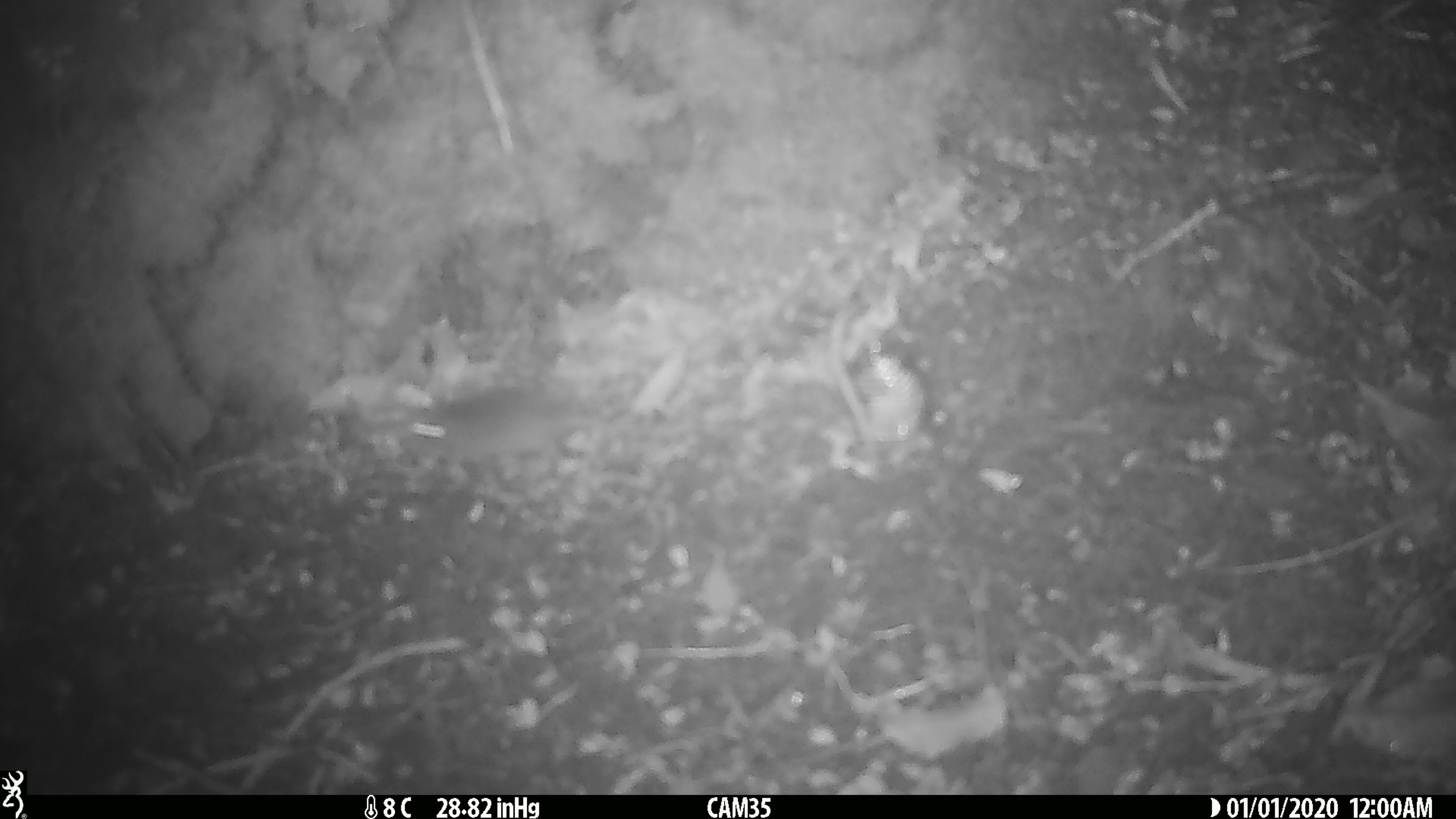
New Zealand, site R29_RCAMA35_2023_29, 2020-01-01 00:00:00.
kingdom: Animalia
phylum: Chordata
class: Mammalia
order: Rodentia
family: Muridae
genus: Mus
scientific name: Mus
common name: mouse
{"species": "mouse (Mus)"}